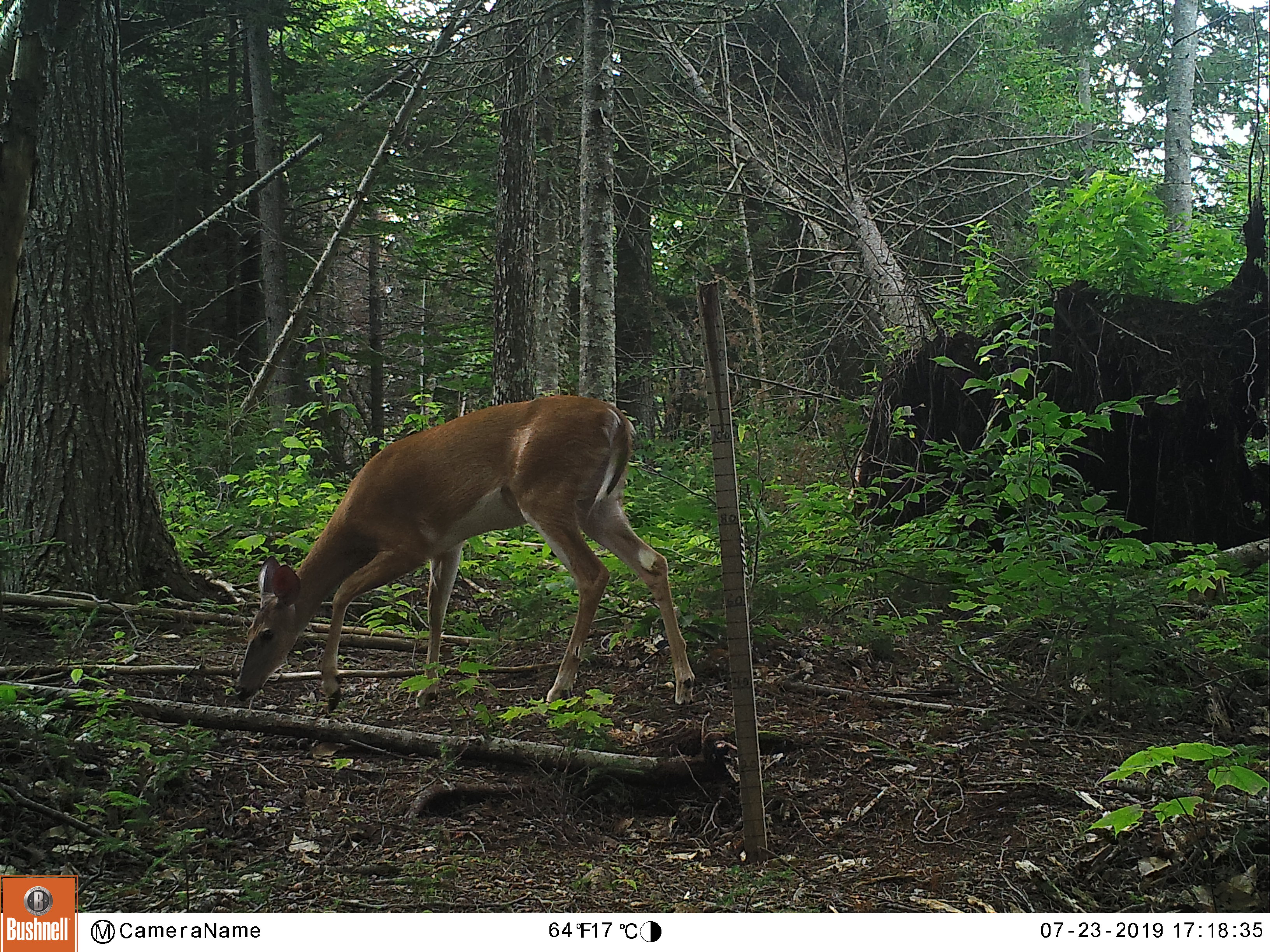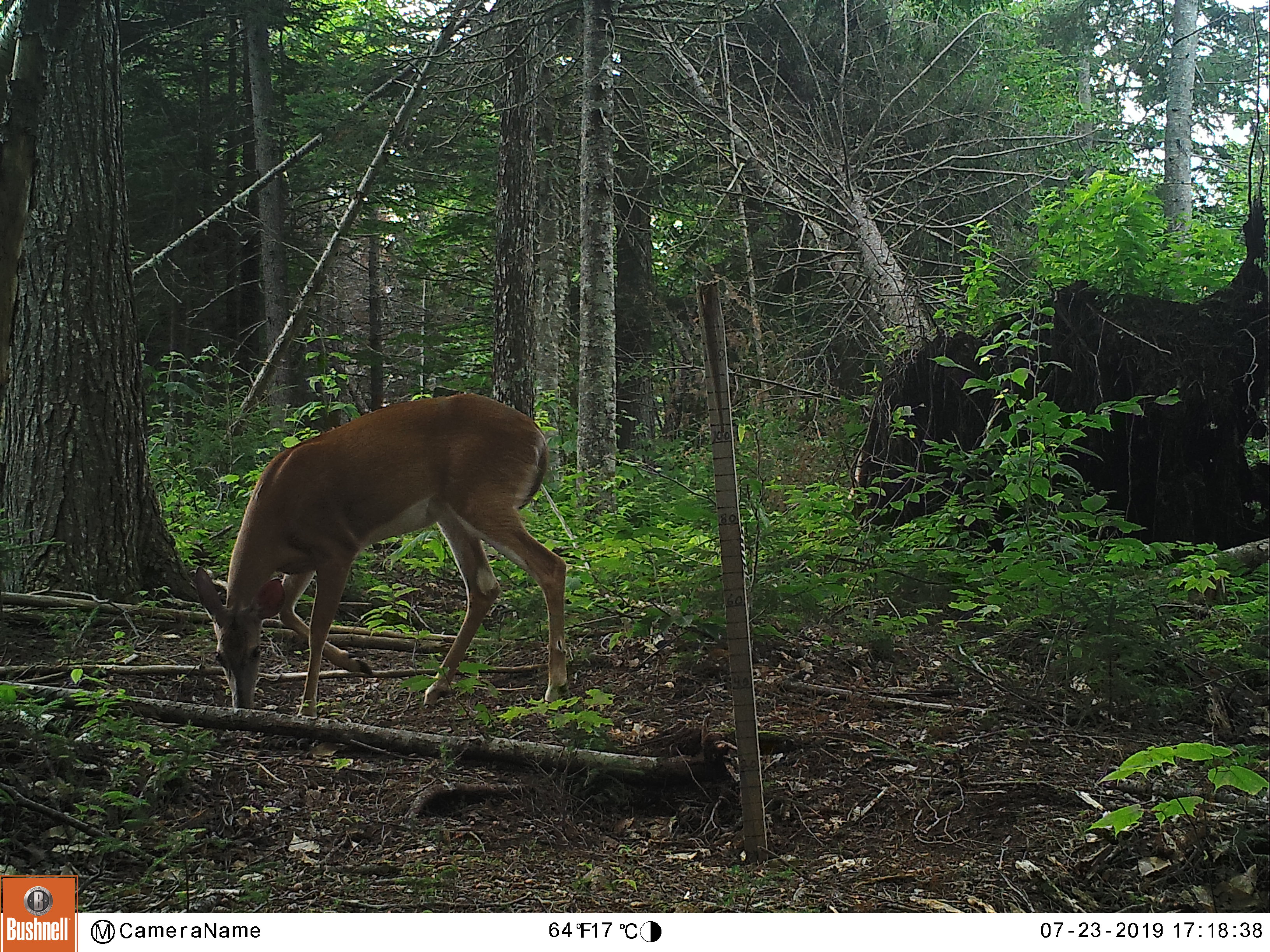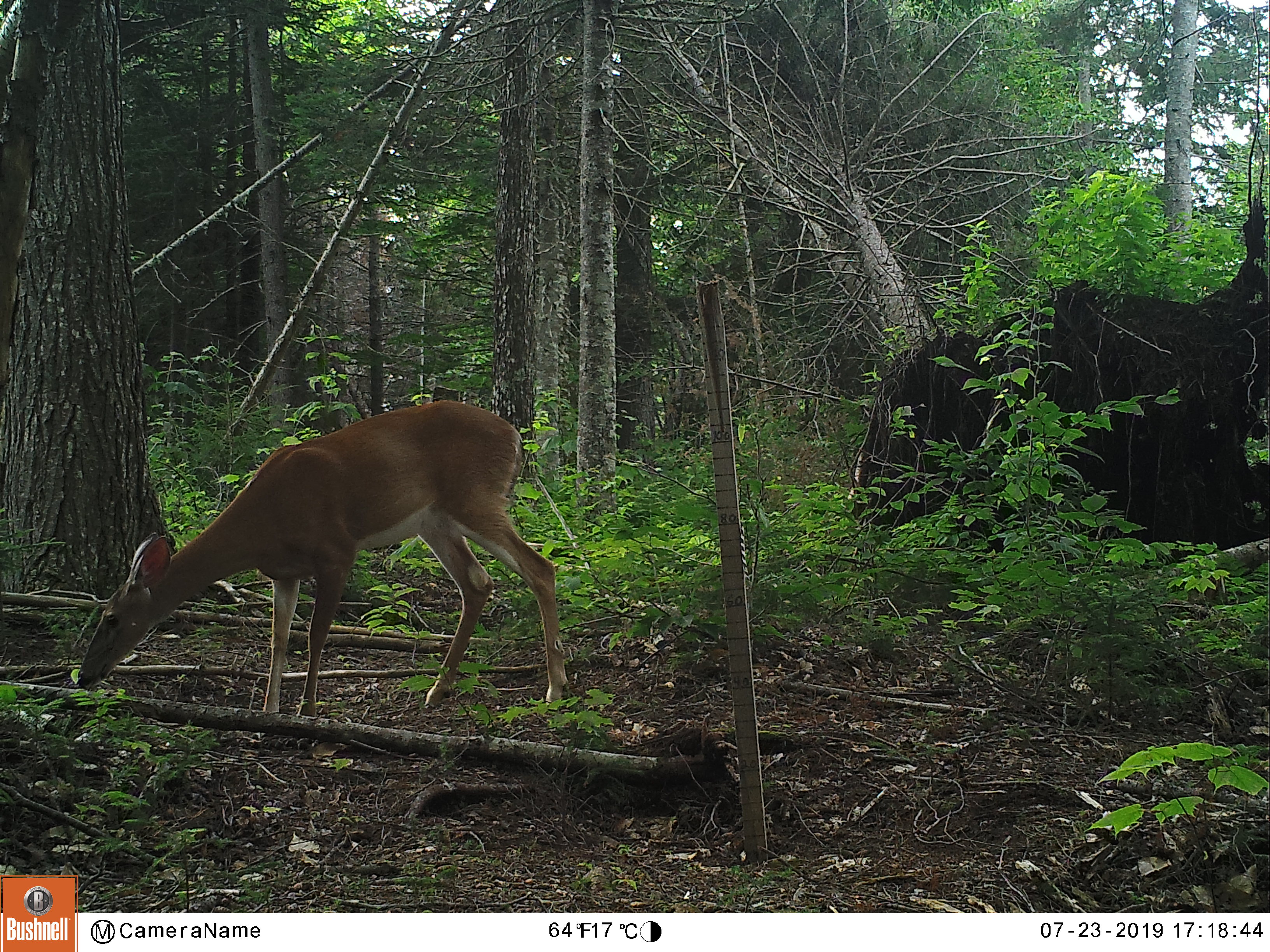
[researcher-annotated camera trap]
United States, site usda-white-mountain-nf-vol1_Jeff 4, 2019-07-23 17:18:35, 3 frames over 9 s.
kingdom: Animalia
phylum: Chordata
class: Mammalia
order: Artiodactyla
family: Cervidae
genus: Odocoileus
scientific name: Odocoileus virginianus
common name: white-tailed deer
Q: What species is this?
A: White-tailed deer (Odocoileus virginianus).